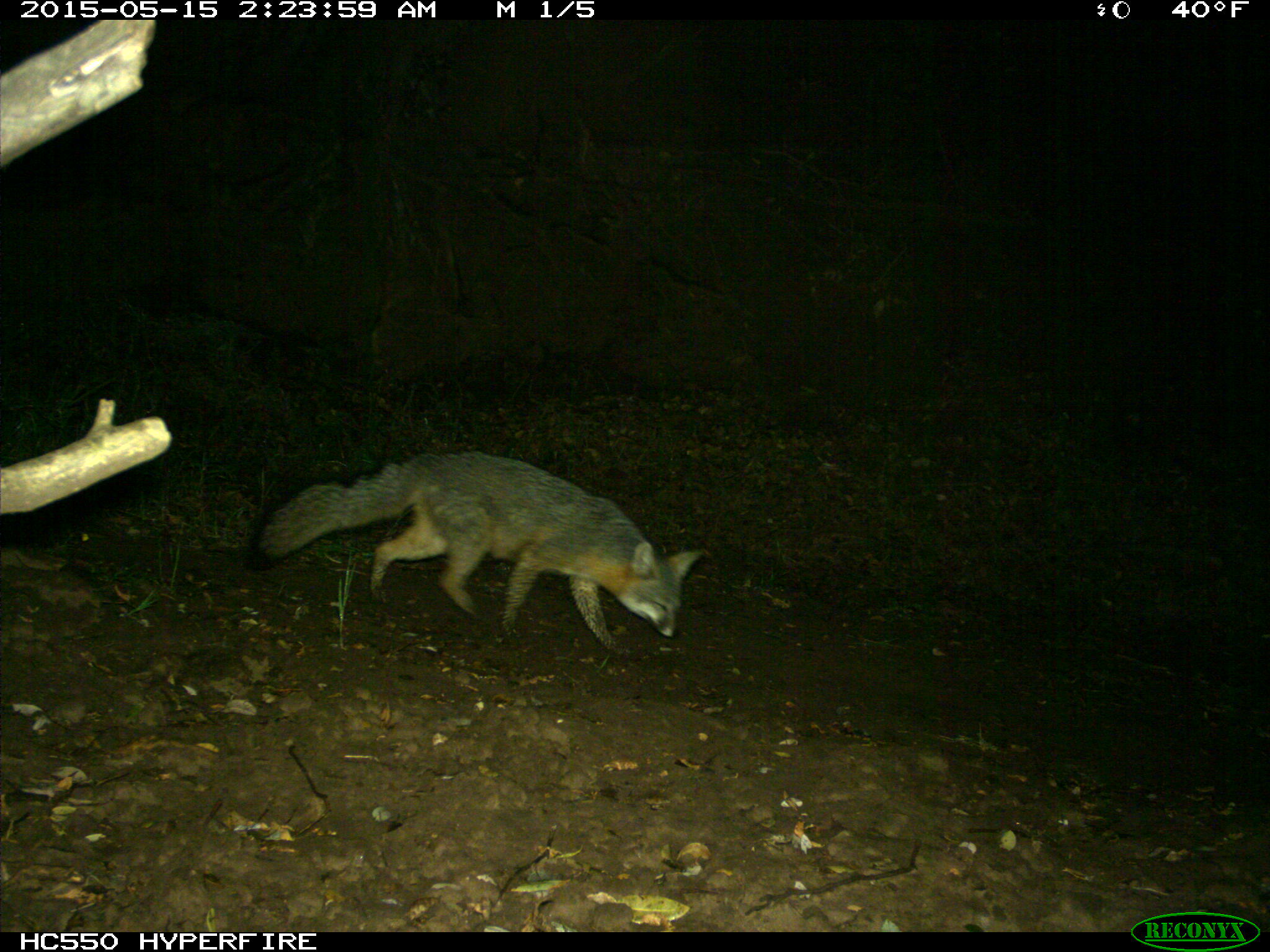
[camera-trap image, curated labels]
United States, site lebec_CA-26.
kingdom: Animalia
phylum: Chordata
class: Mammalia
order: Carnivora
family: Canidae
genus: Urocyon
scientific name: Urocyon cinereoargenteus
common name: gray fox